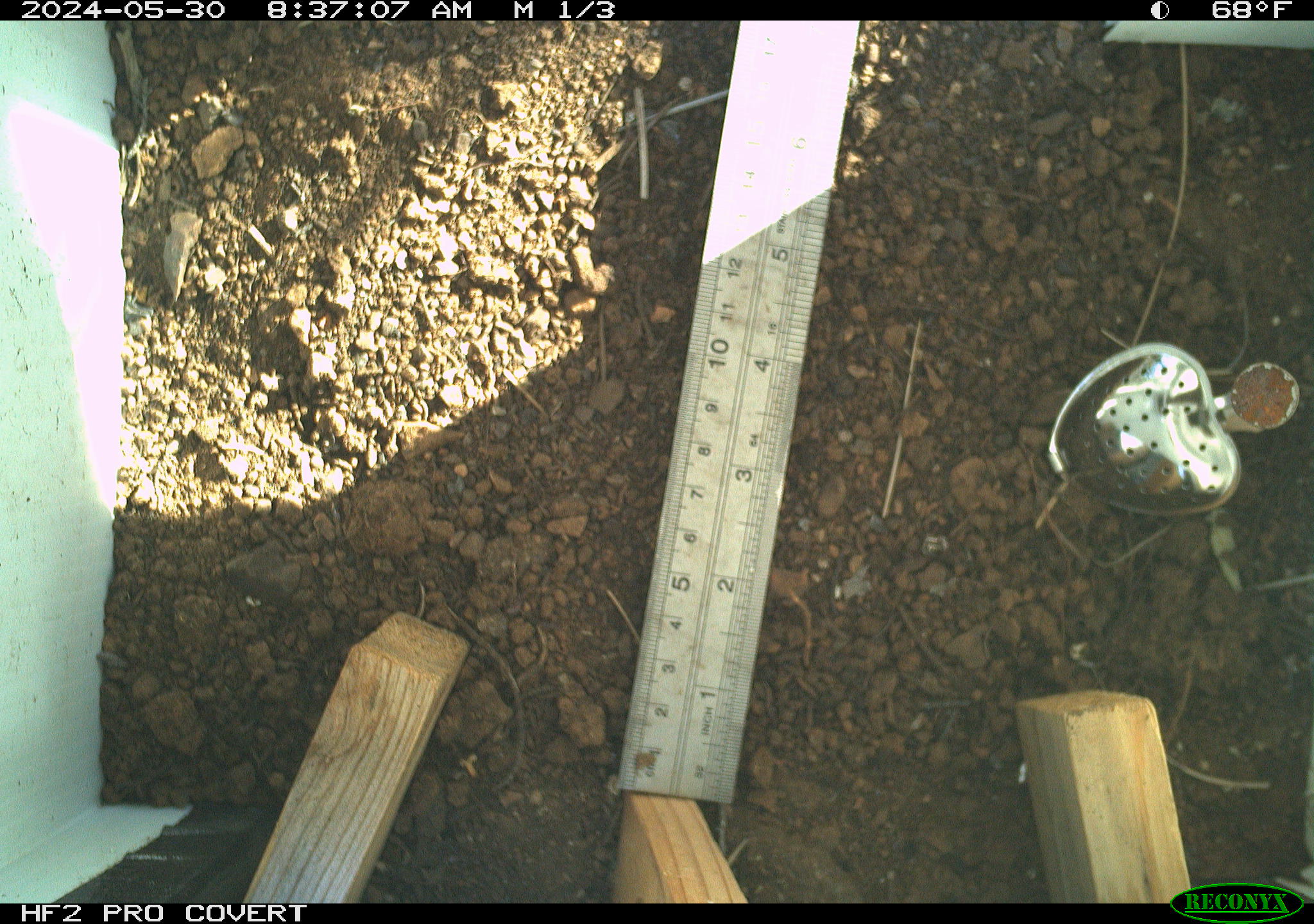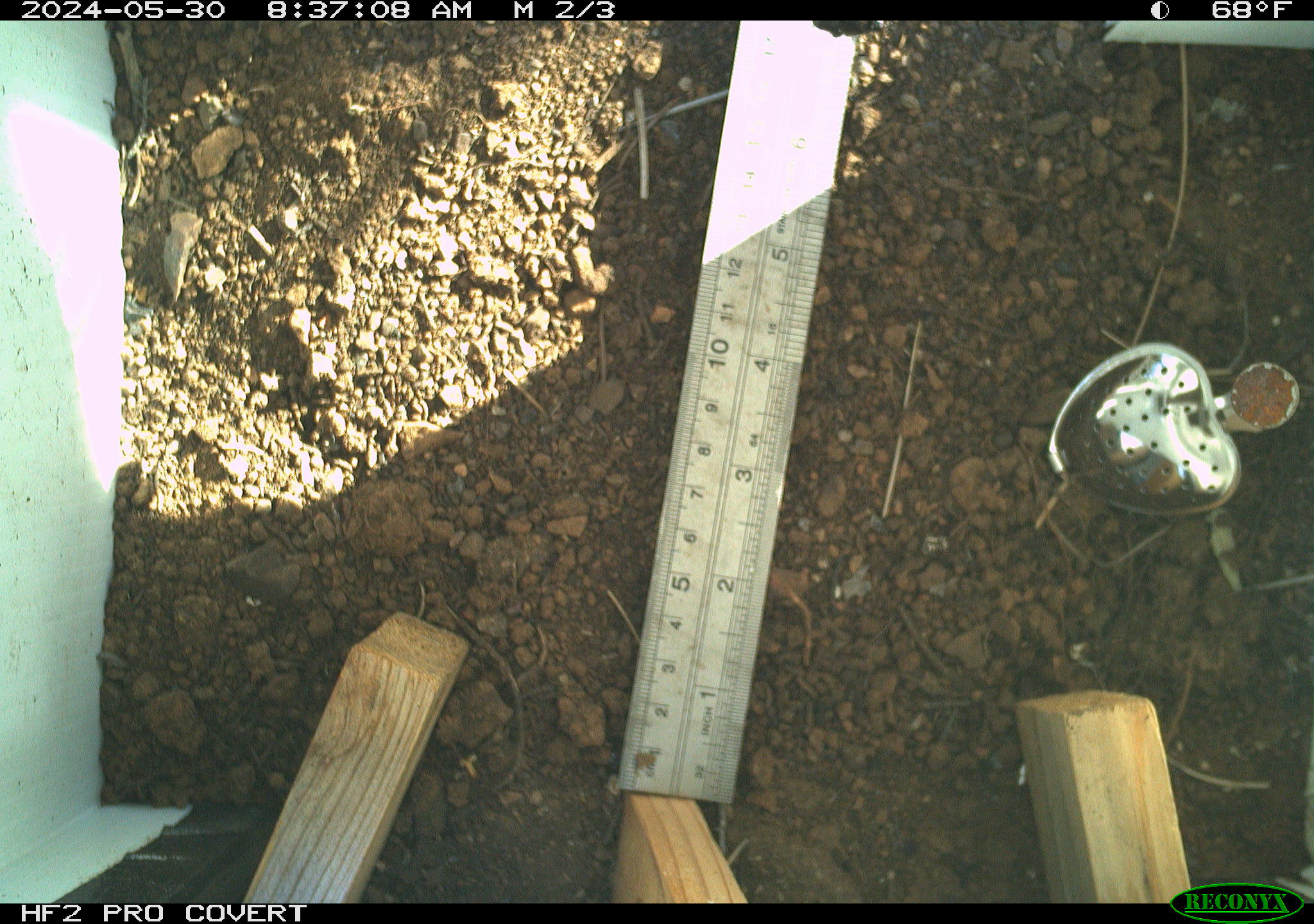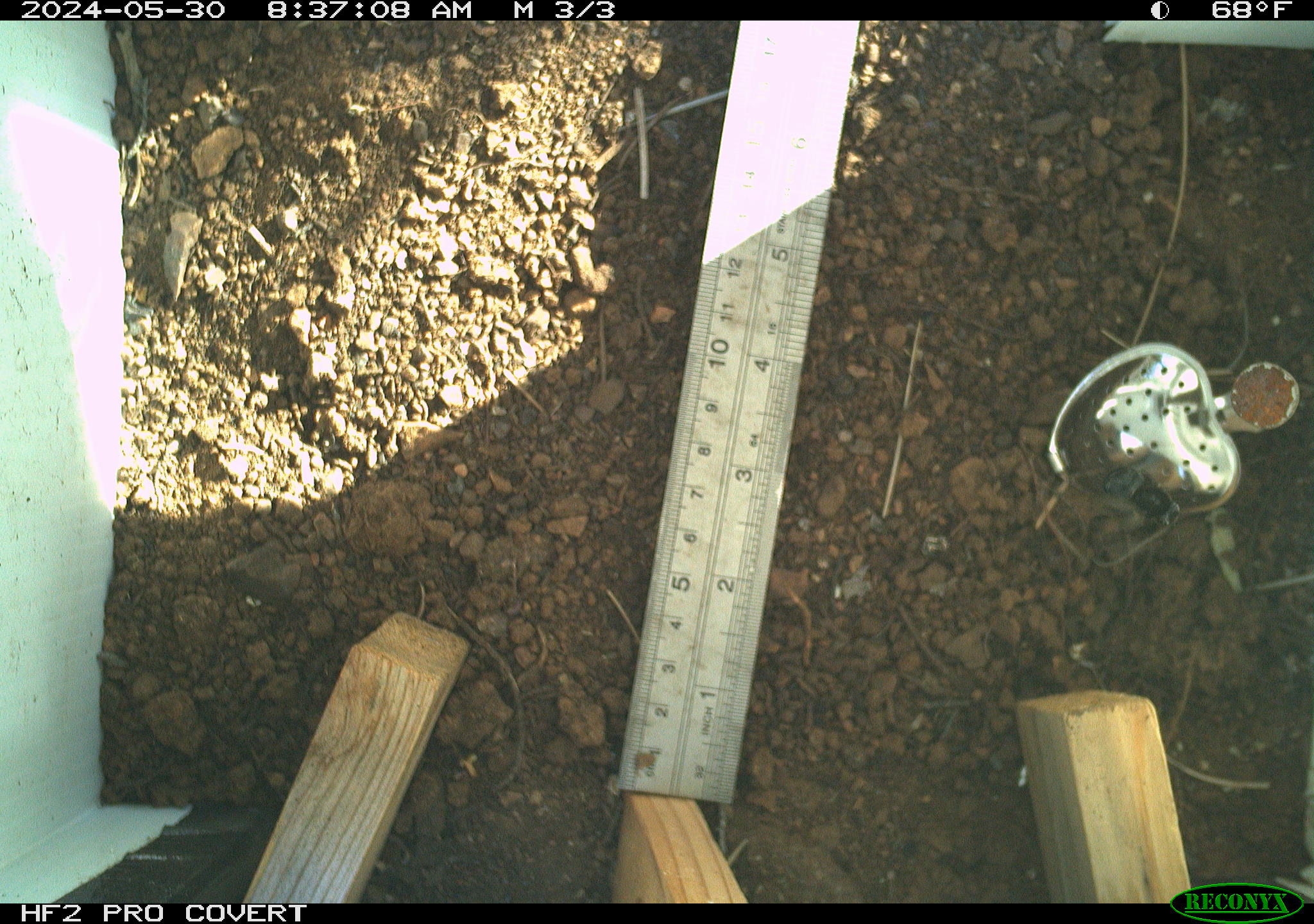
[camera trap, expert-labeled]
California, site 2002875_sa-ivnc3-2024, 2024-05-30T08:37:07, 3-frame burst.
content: unidentified animal